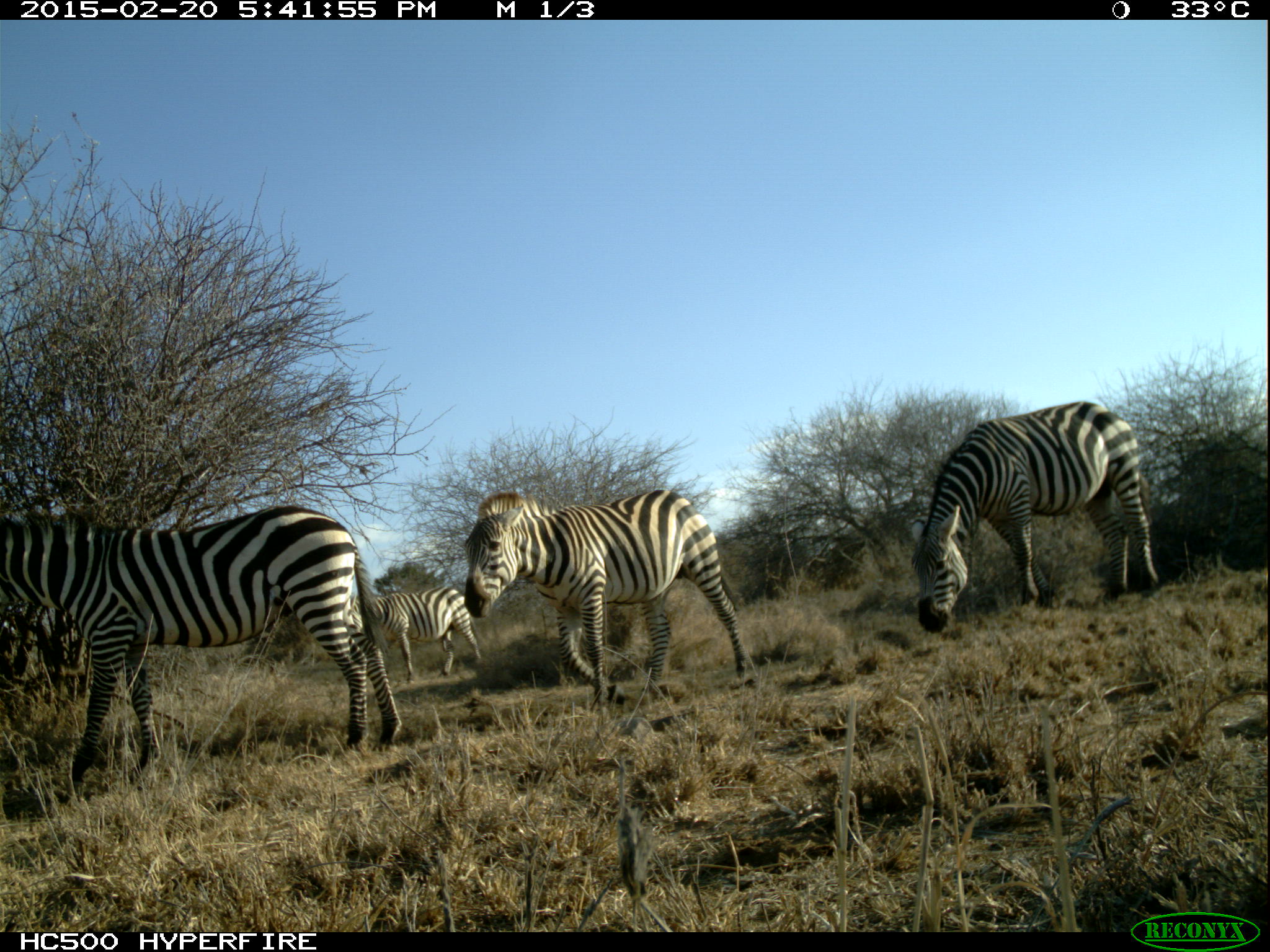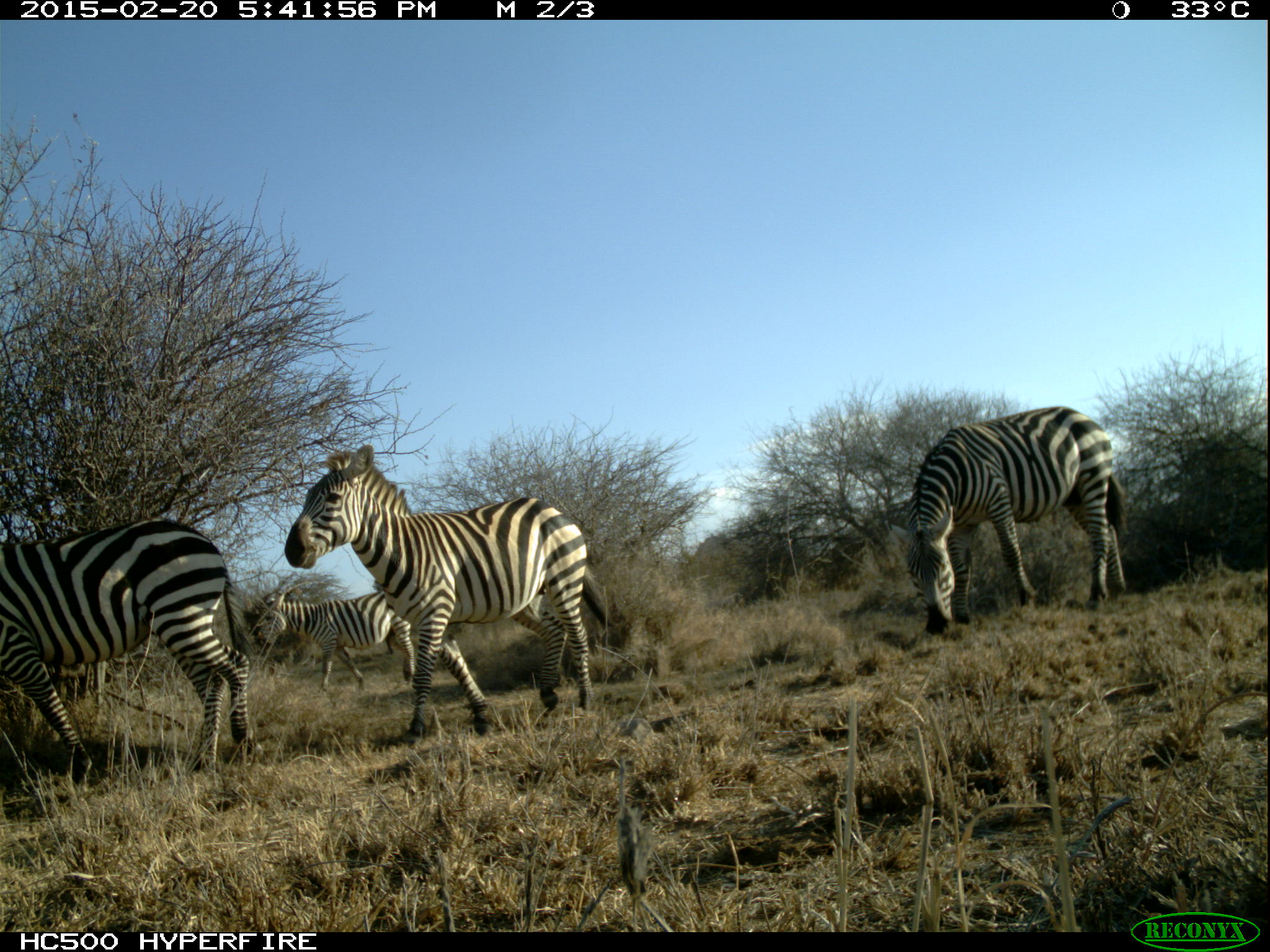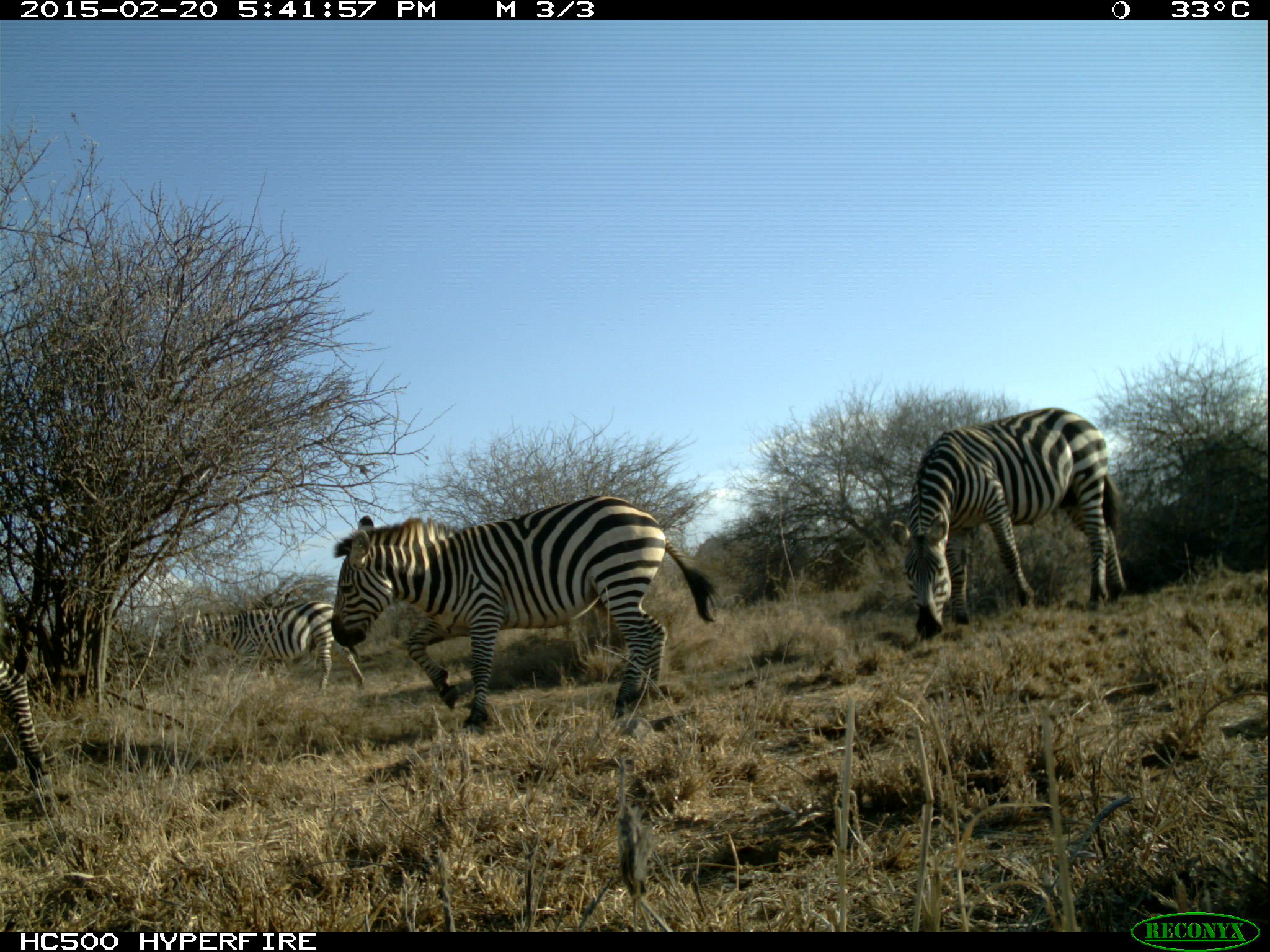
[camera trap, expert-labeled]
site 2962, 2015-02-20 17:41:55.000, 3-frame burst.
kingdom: Animalia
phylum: Chordata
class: Mammalia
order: Perissodactyla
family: Equidae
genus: Equus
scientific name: Equus quagga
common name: plains zebra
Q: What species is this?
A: Equus quagga (plains zebra).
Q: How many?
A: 4.